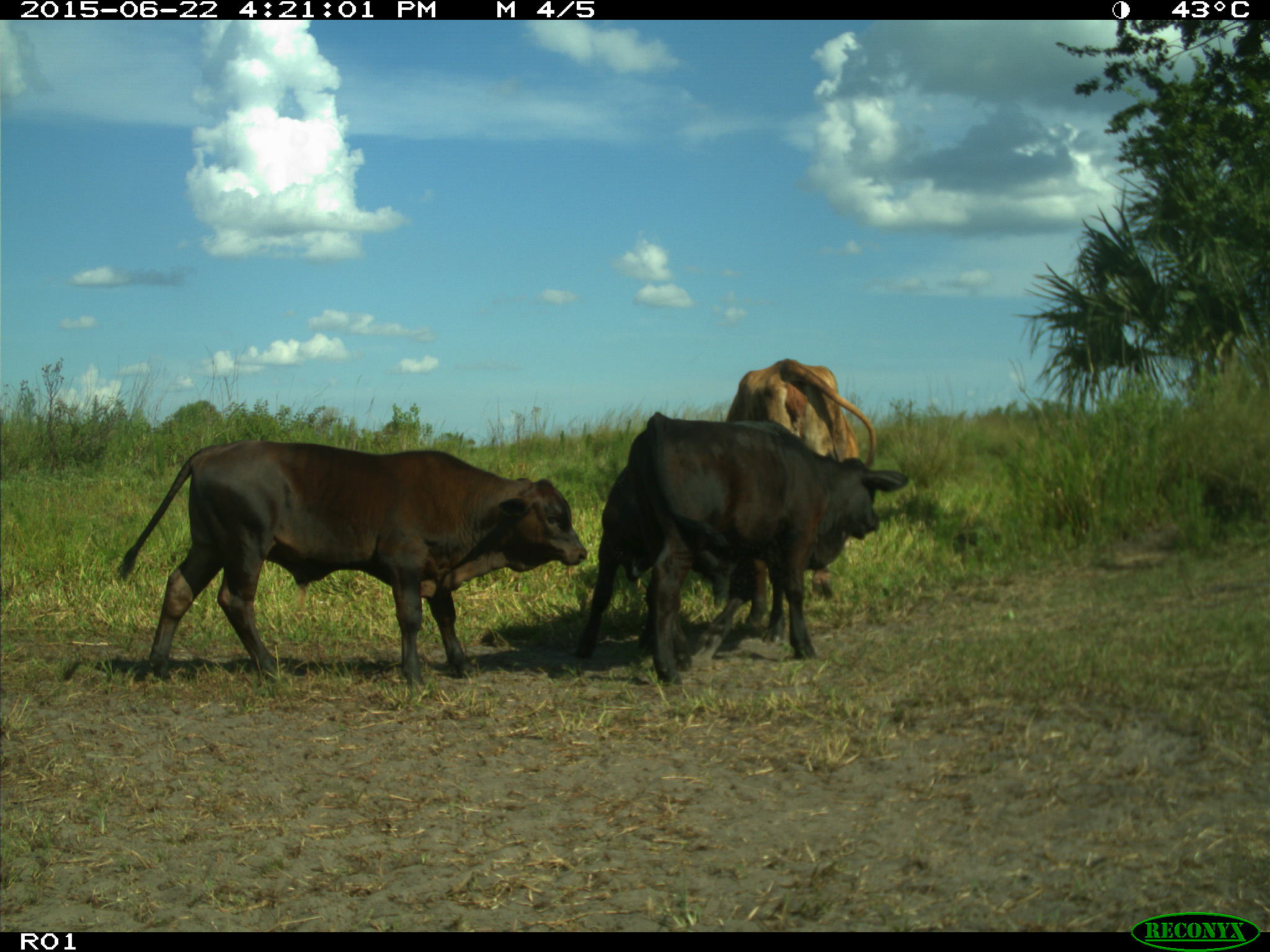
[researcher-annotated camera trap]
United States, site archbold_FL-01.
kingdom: Animalia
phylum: Chordata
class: Mammalia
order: Artiodactyla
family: Bovidae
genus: Bos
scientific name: Bos taurus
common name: domestic cow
Bos taurus (domestic cow).